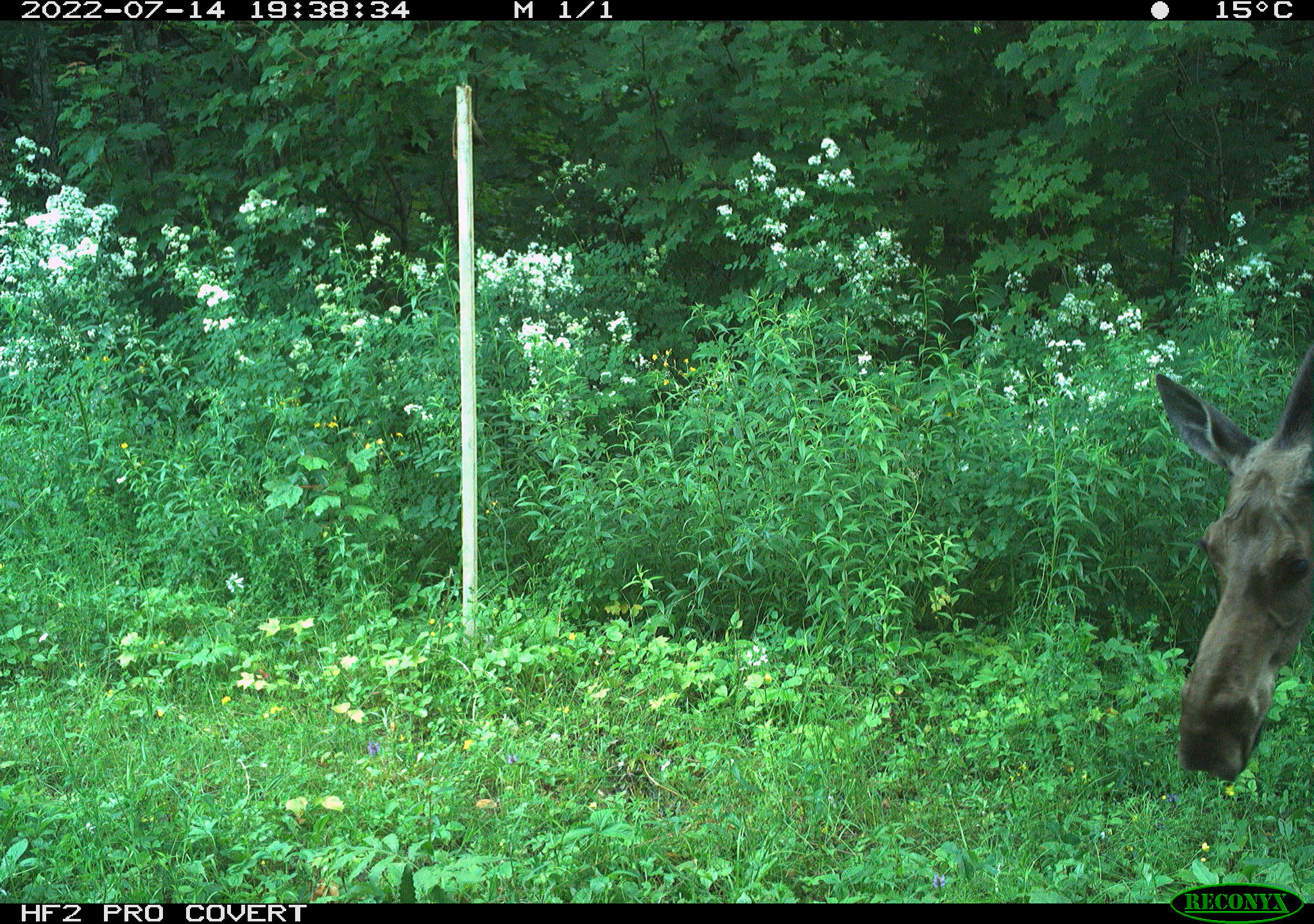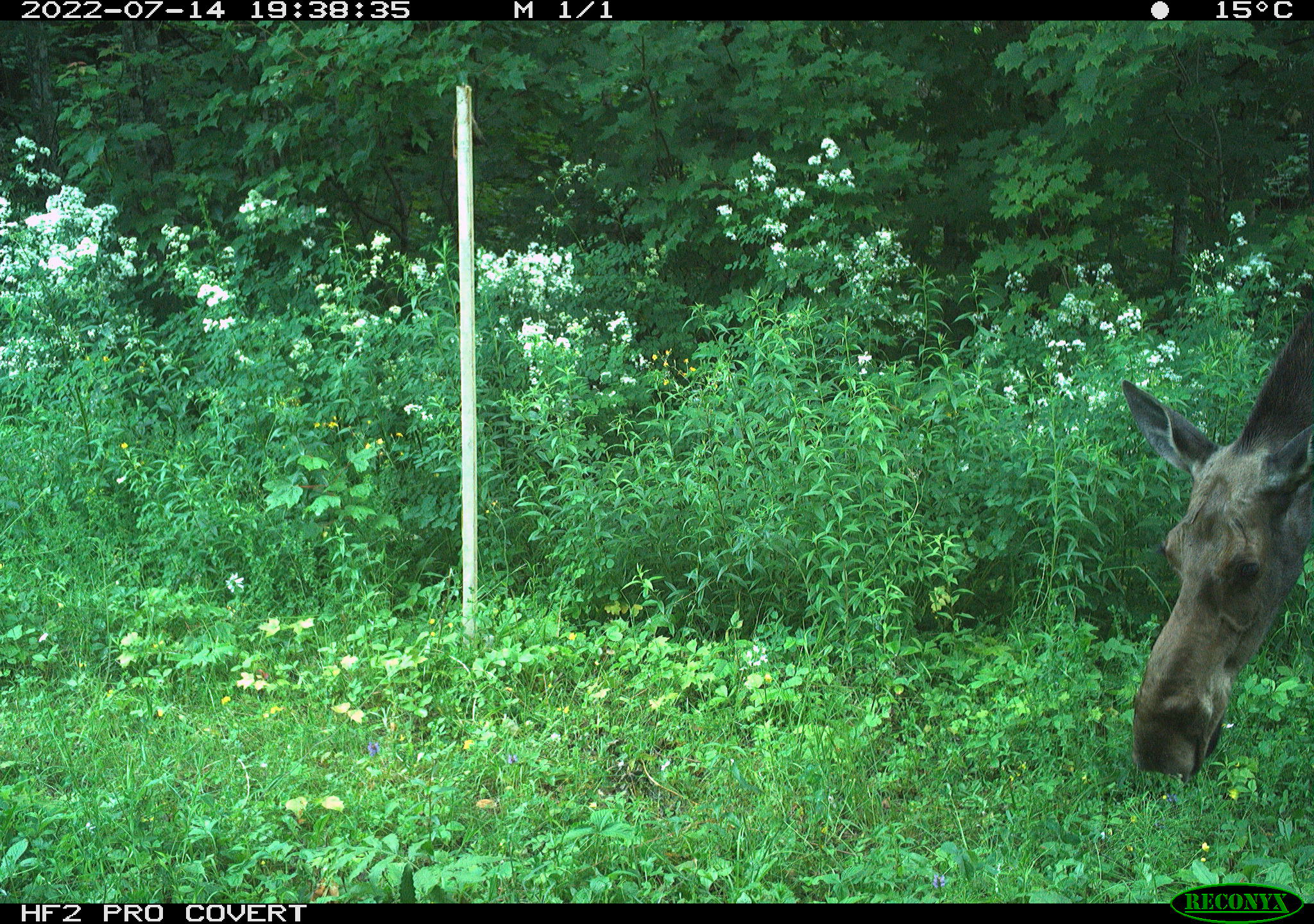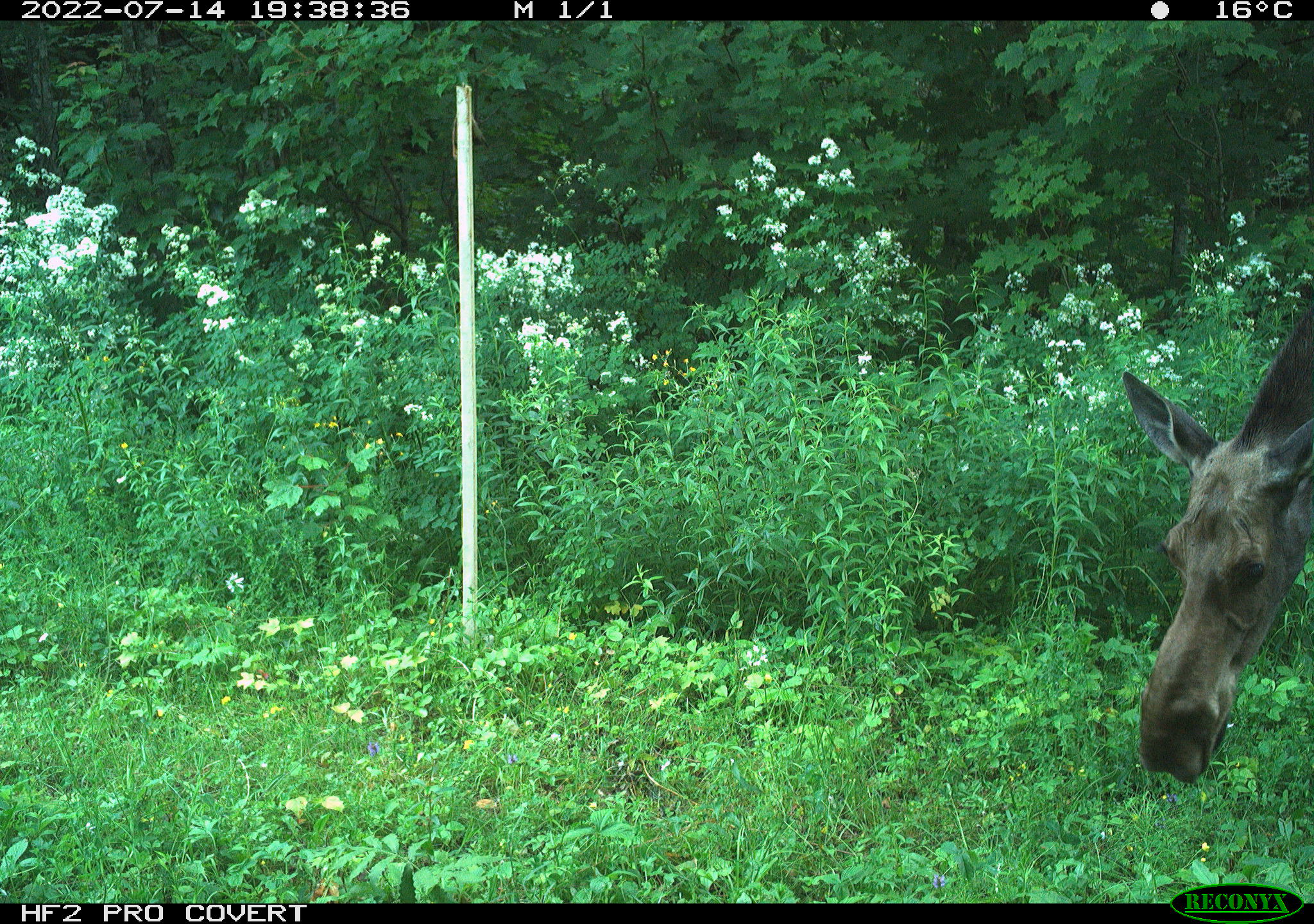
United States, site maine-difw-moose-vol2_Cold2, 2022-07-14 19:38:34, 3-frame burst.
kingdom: Animalia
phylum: Chordata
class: Mammalia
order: Artiodactyla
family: Cervidae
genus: Alces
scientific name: Alces alces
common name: moose